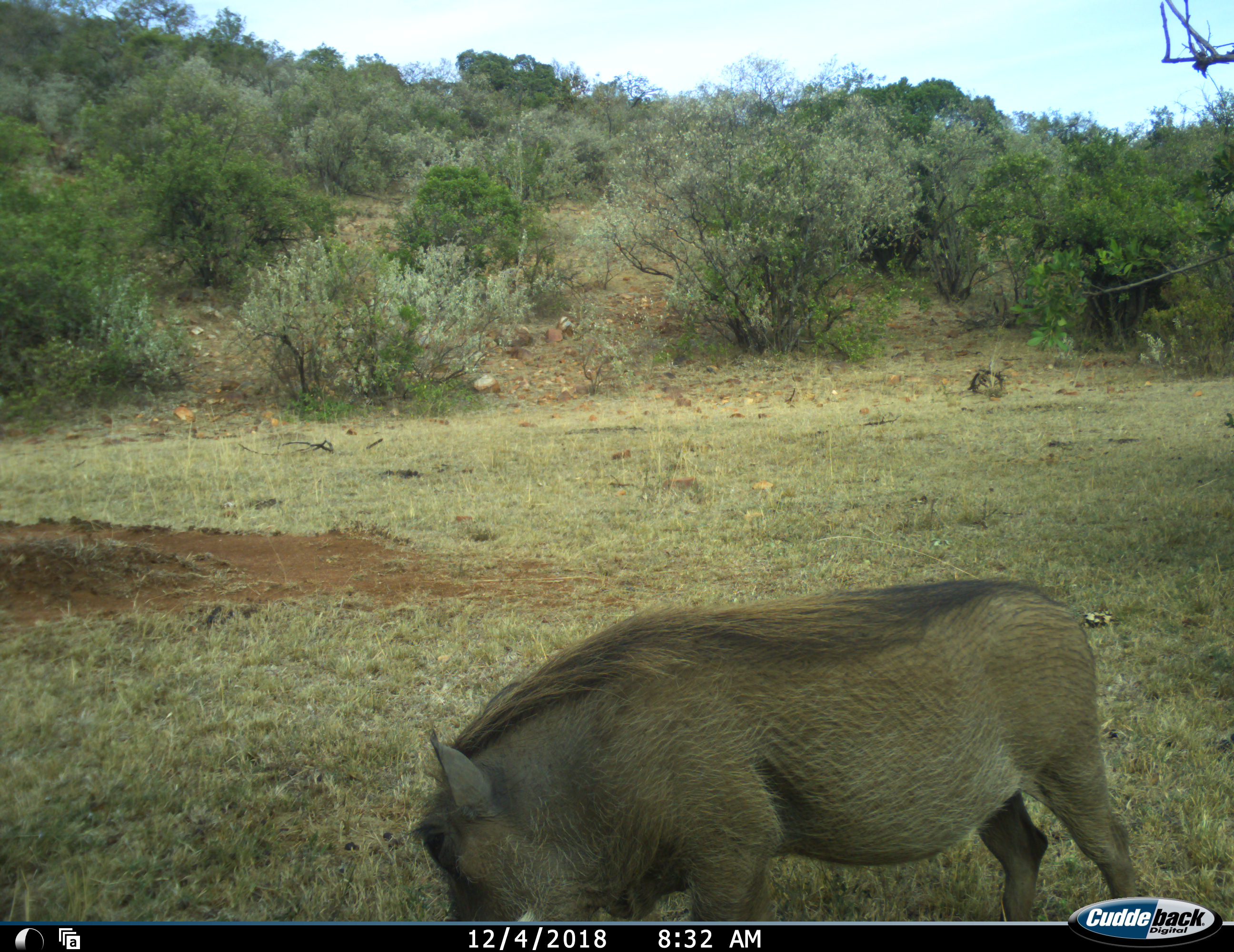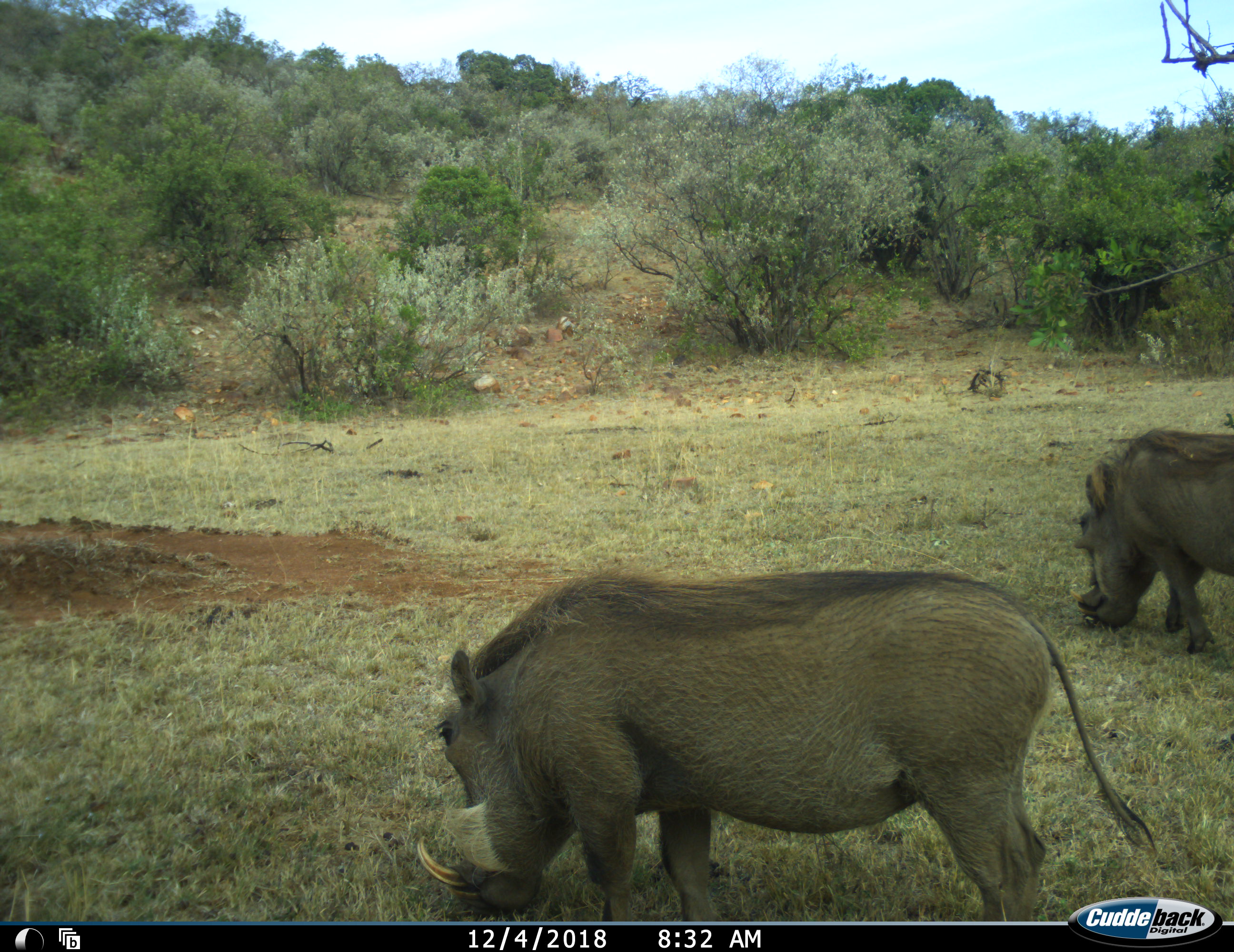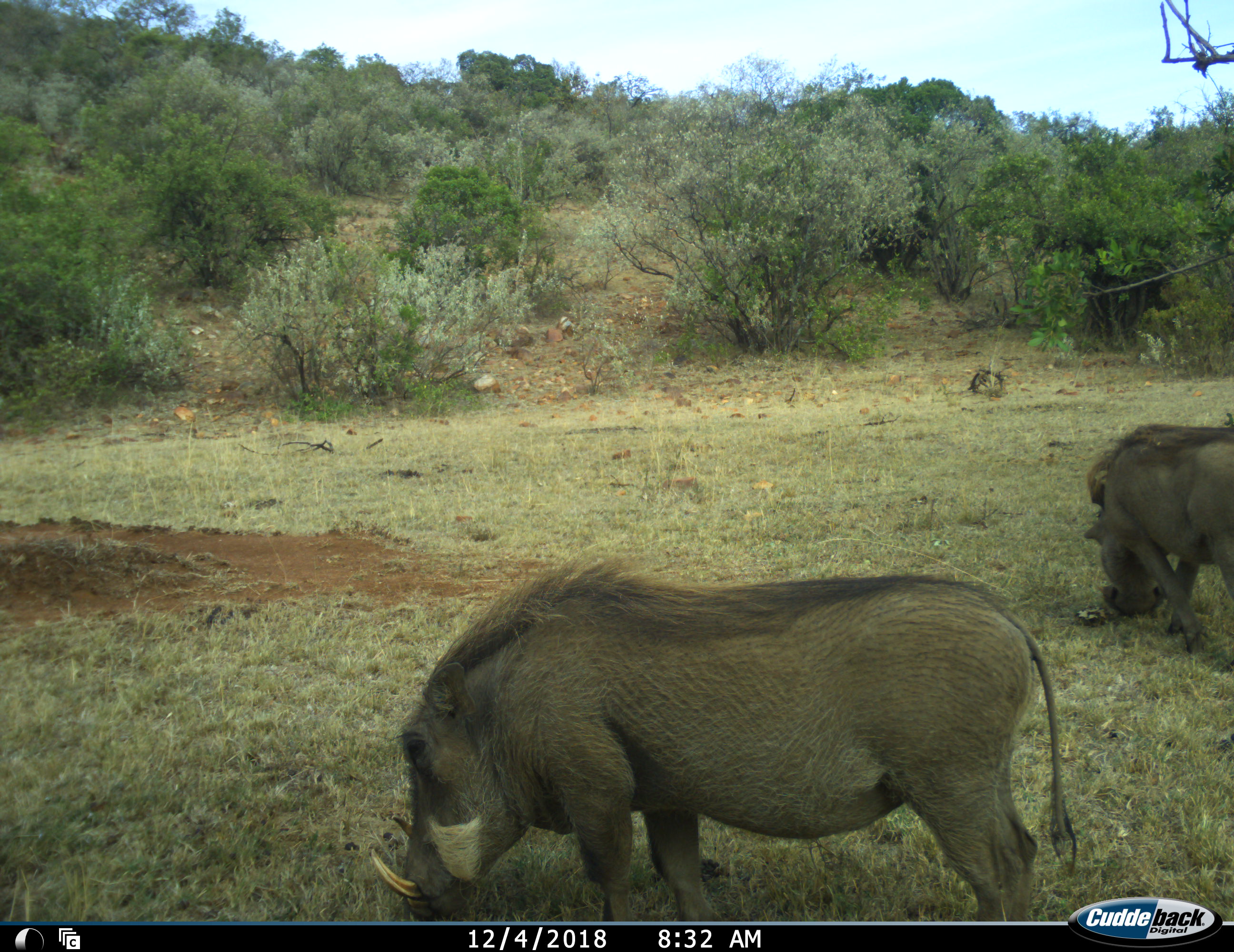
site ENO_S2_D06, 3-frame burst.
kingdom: Animalia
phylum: Chordata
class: Mammalia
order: Artiodactyla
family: Suidae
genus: Phacochoerus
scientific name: Phacochoerus africanus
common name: warthog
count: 2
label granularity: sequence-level